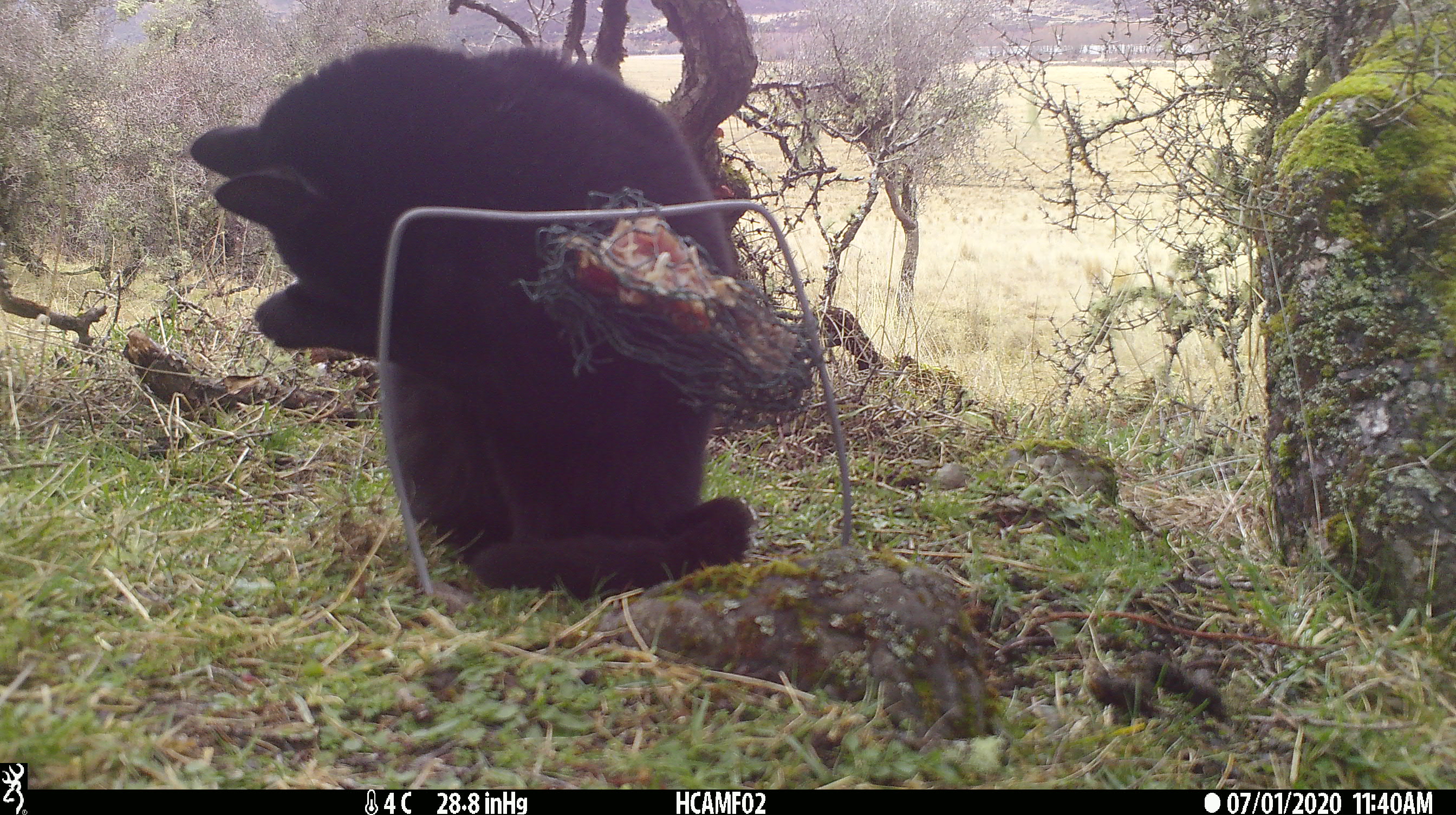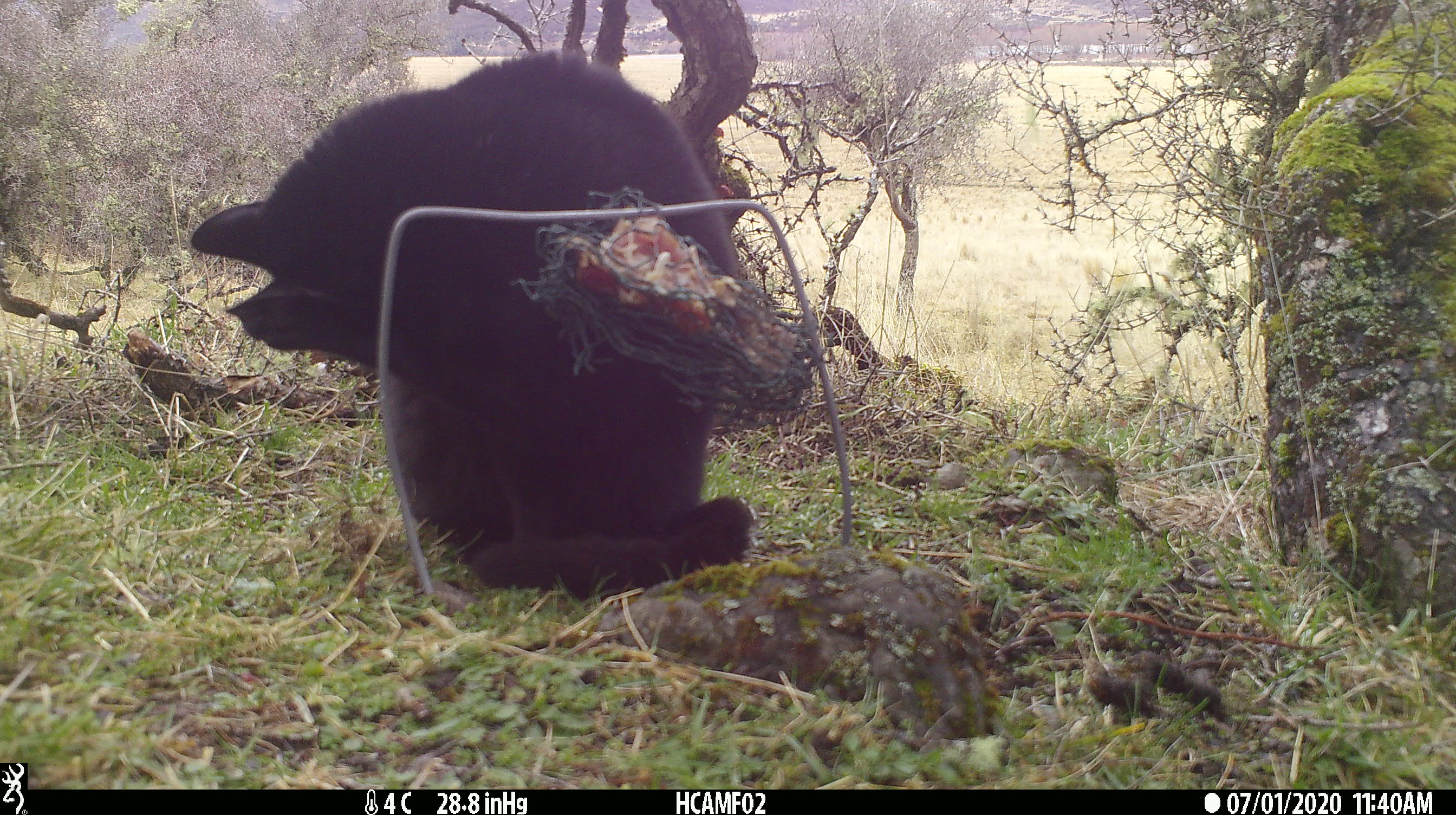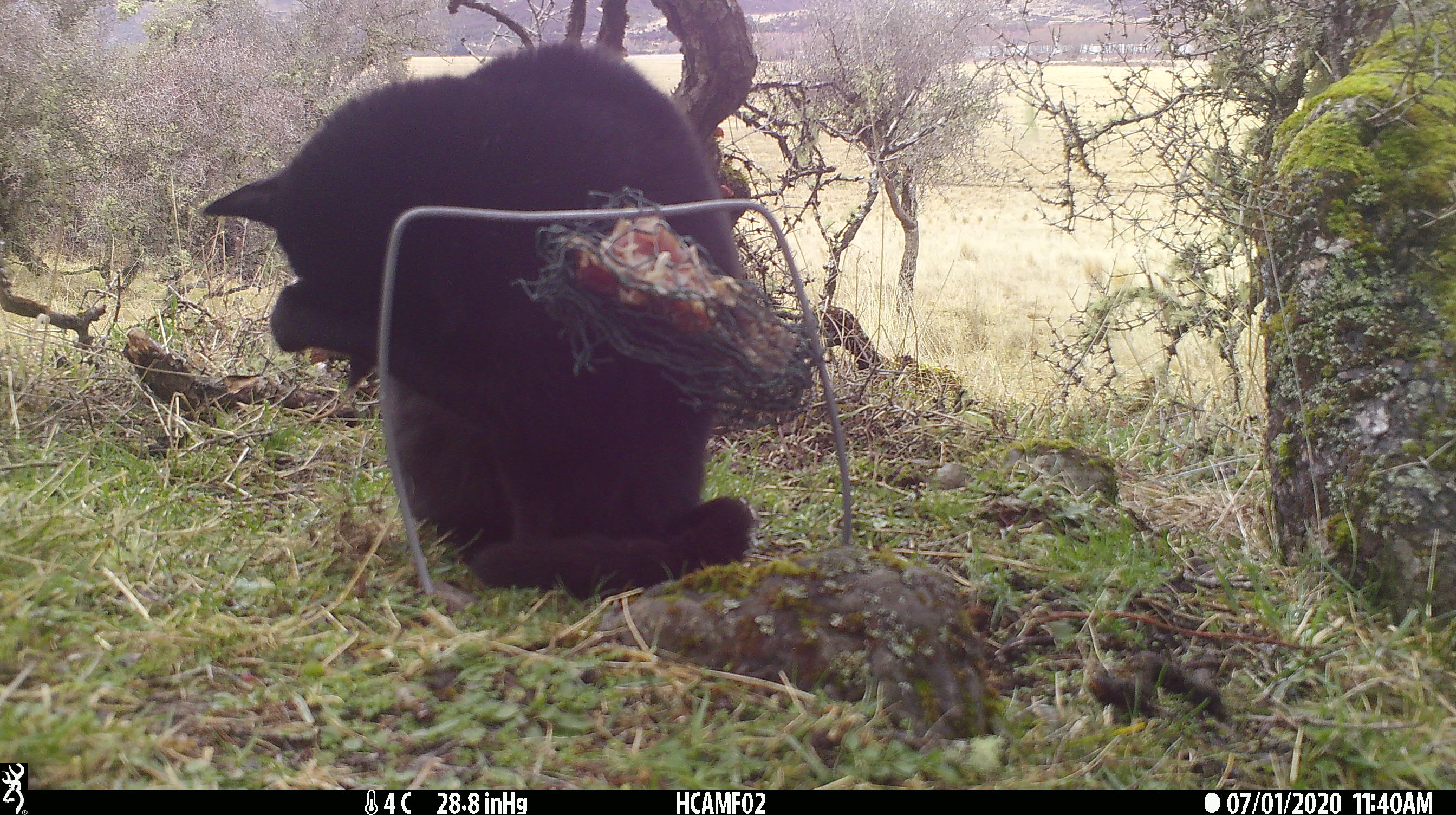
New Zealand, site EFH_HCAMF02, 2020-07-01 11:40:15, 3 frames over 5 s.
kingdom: Animalia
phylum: Chordata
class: Mammalia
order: Carnivora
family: Felidae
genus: Felis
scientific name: Felis catus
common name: domestic cat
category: cat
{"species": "cat (domestic cat) (Felis catus)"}